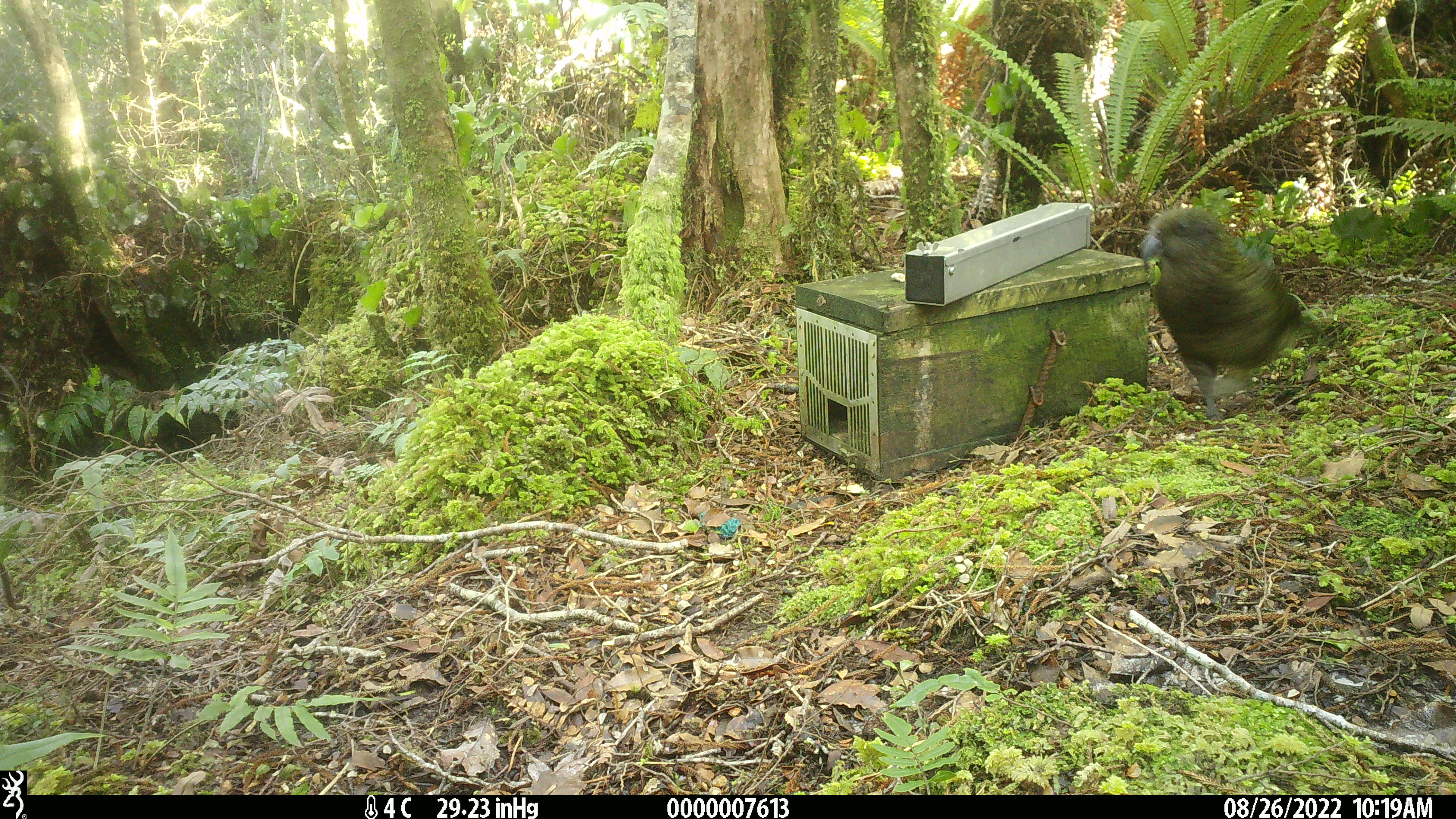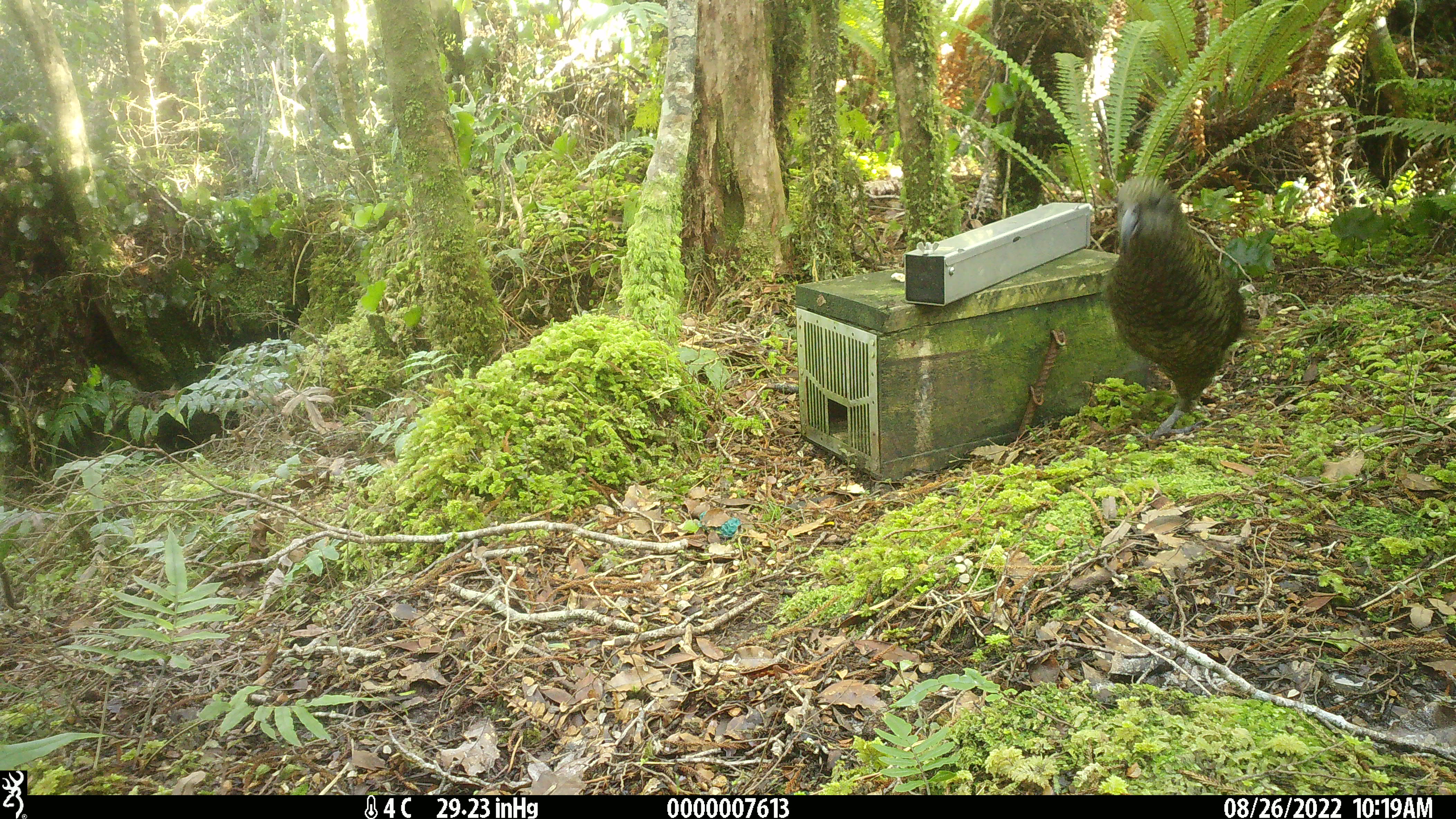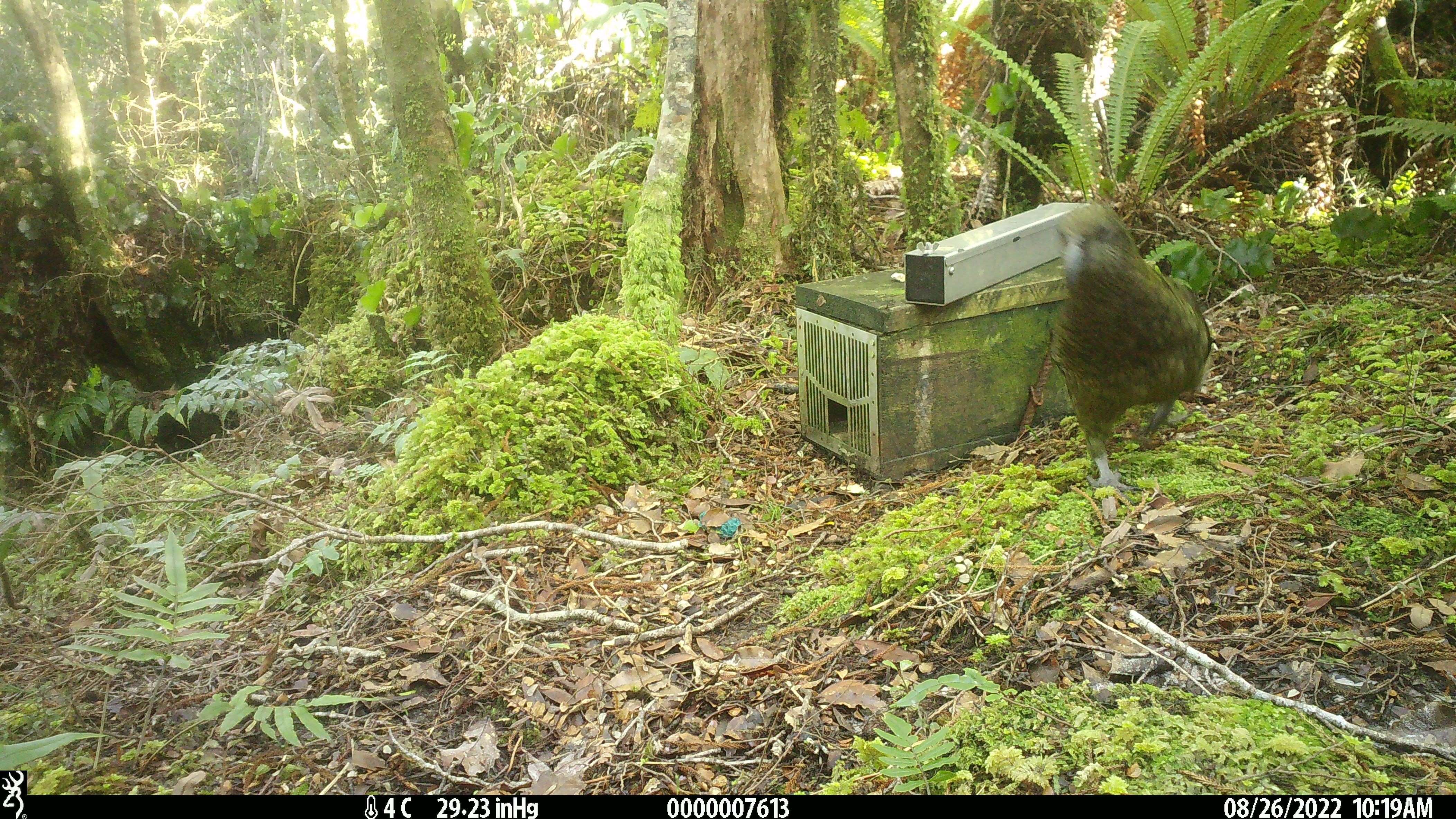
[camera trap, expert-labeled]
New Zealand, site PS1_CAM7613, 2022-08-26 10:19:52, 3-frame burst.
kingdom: Animalia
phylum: Chordata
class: Aves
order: Psittaciformes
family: Strigopidae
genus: Nestor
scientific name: Nestor notabilis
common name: kea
Kea (Nestor notabilis).